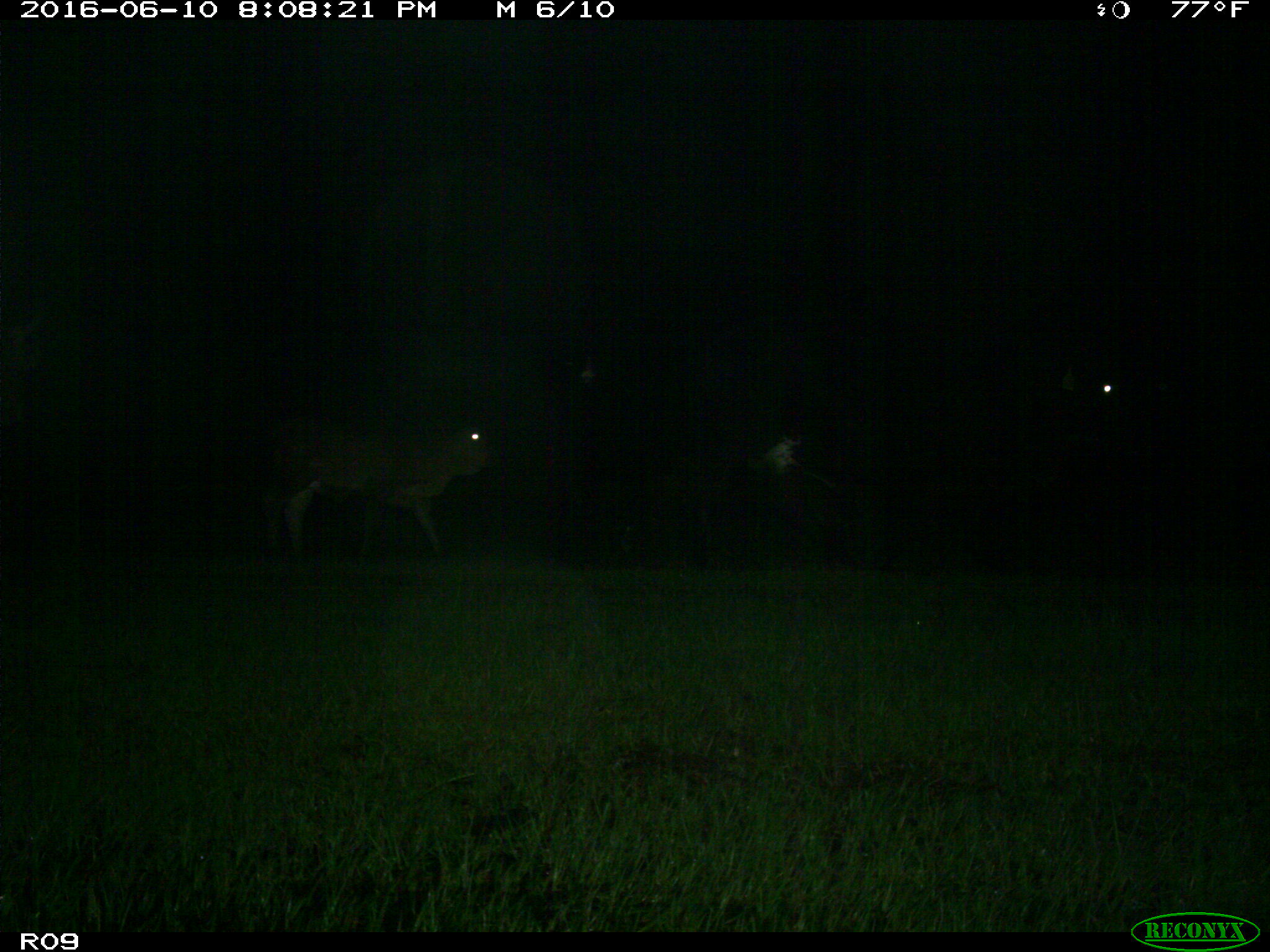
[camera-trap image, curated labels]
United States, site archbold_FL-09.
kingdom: Animalia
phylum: Chordata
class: Mammalia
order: Artiodactyla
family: Bovidae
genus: Bos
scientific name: Bos taurus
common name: domestic cow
Bos taurus (domestic cow).